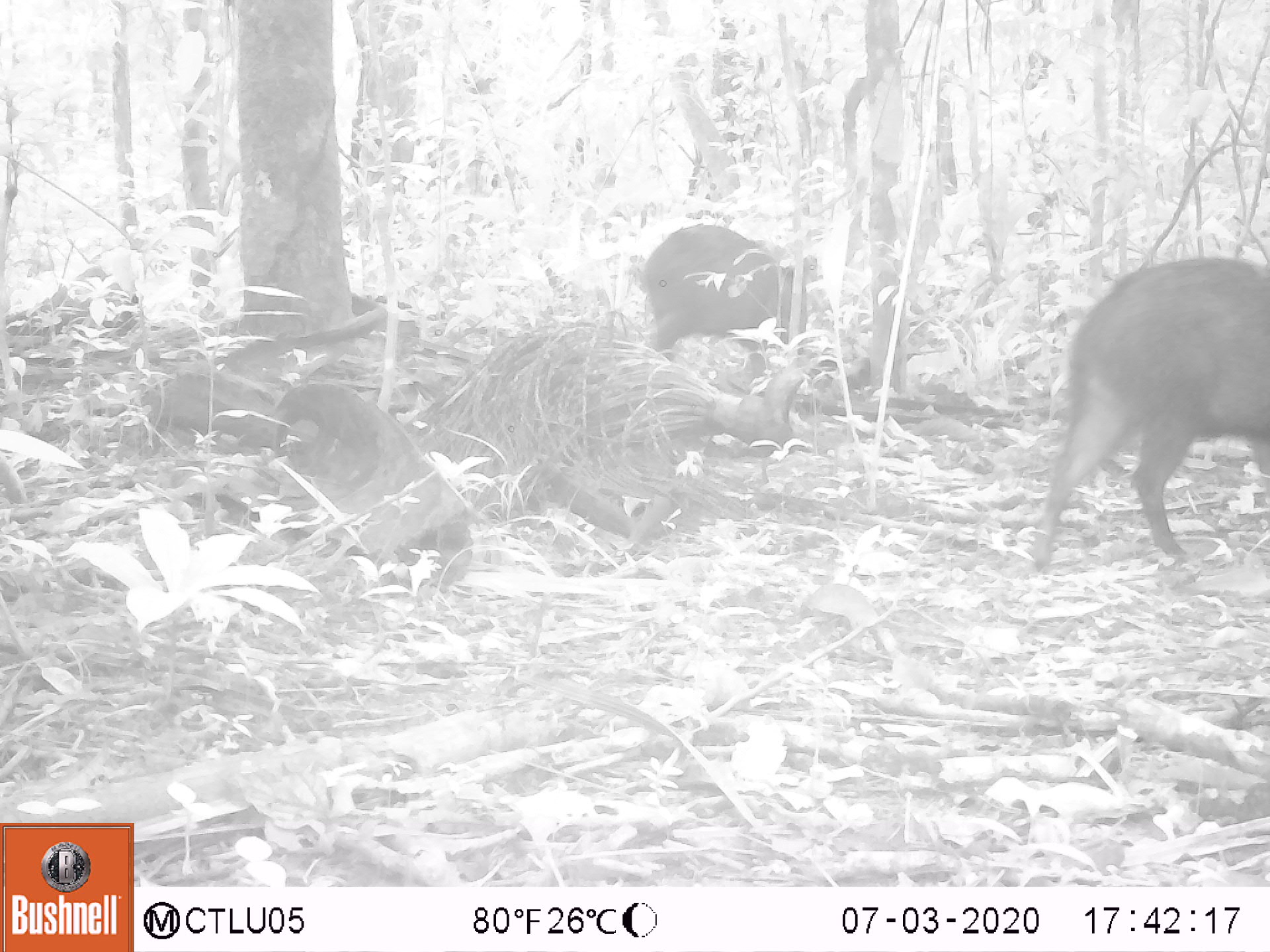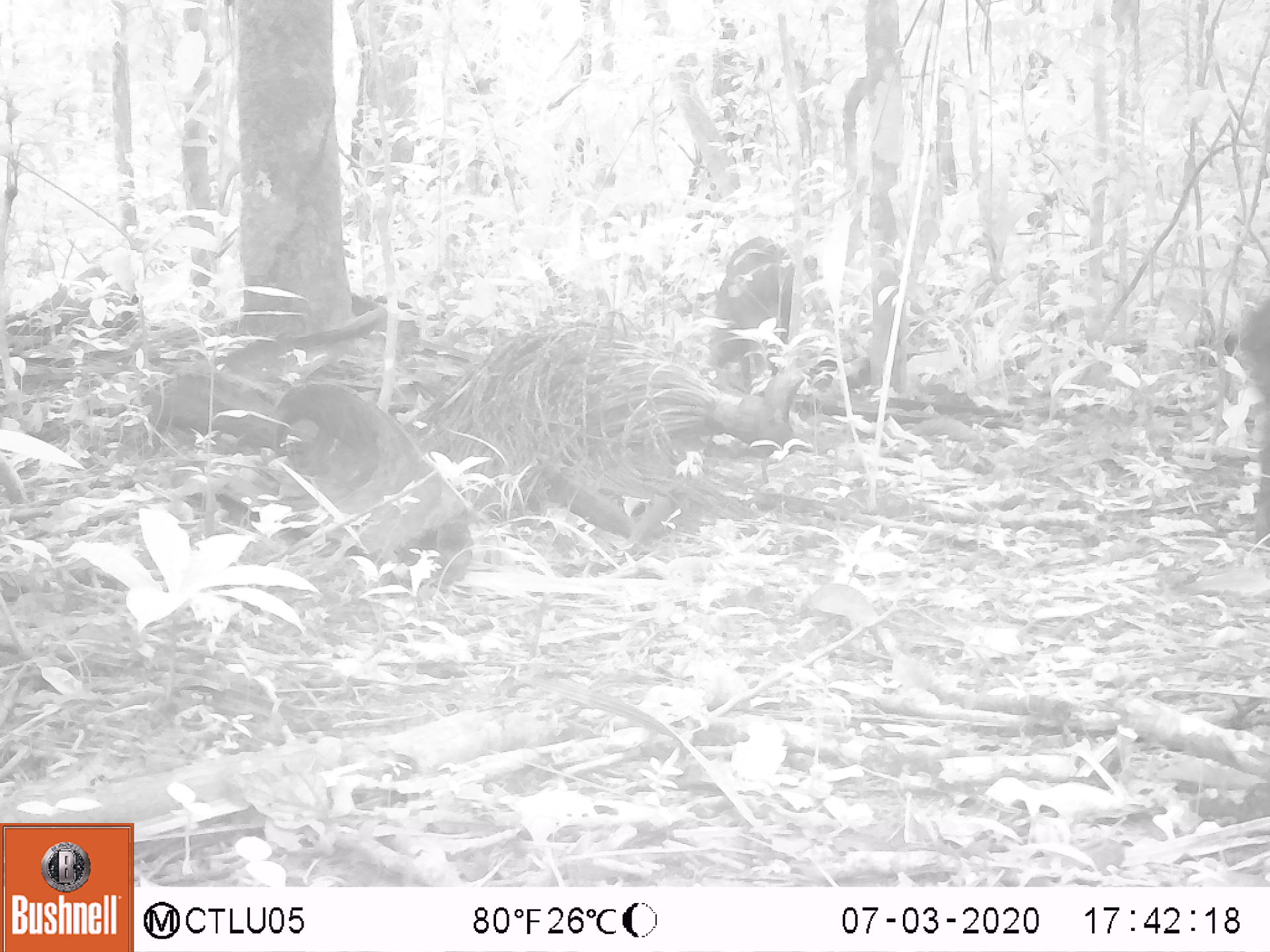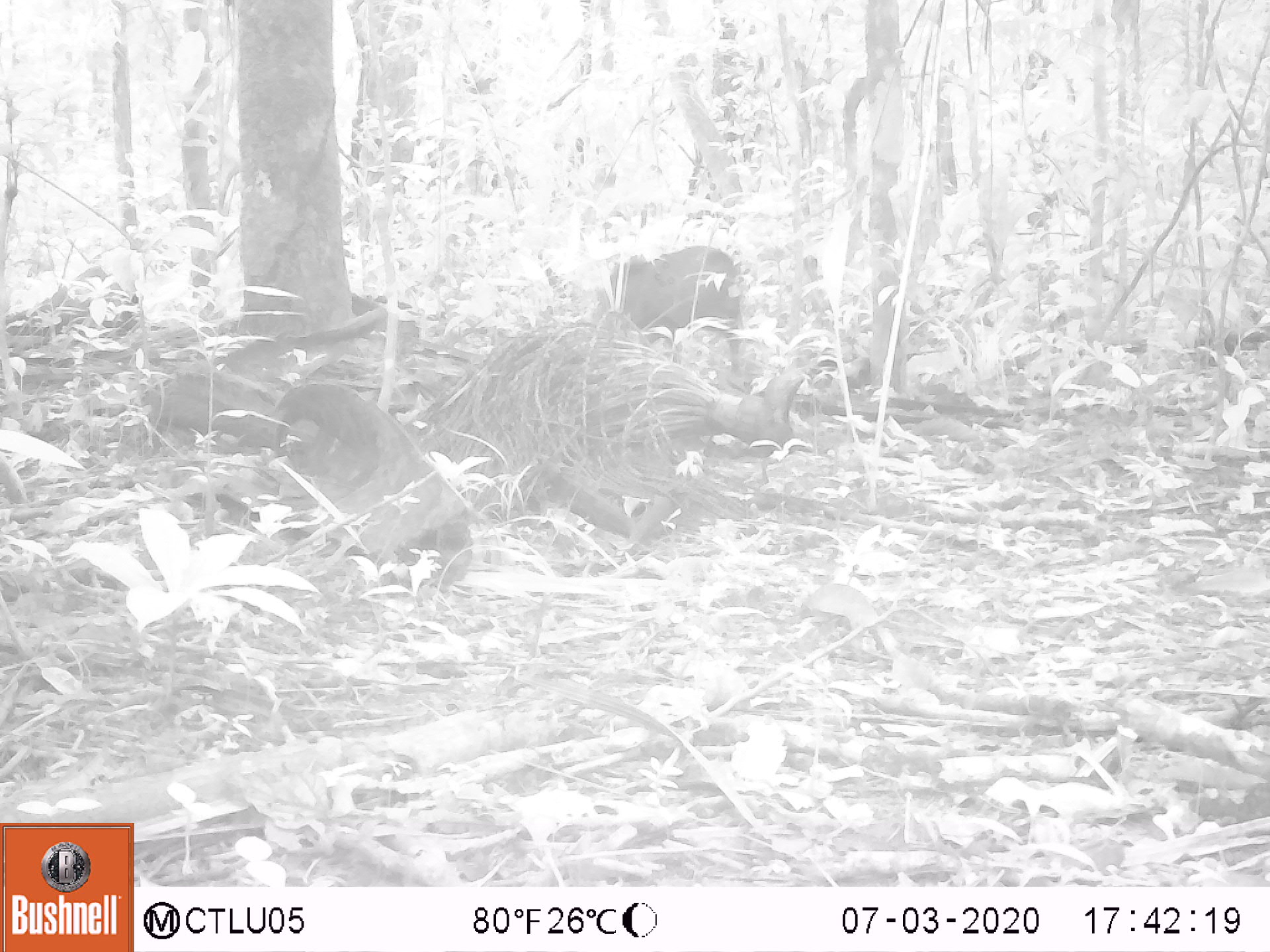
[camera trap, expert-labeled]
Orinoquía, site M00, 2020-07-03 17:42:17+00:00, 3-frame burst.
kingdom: Animalia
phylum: Chordata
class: Mammalia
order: Artiodactyla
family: Tayassuidae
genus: Pecari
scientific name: Pecari tajacu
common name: collared peccary